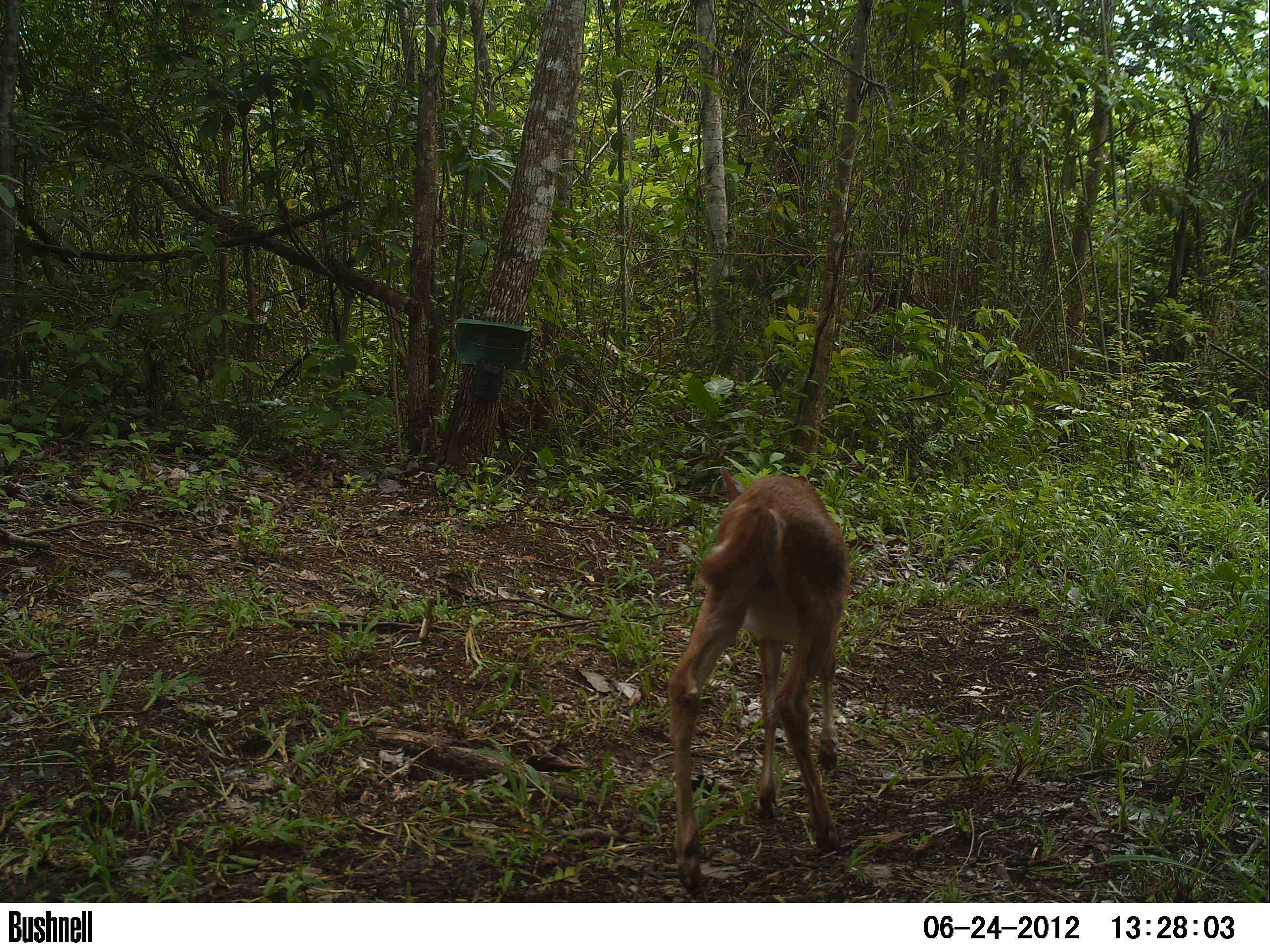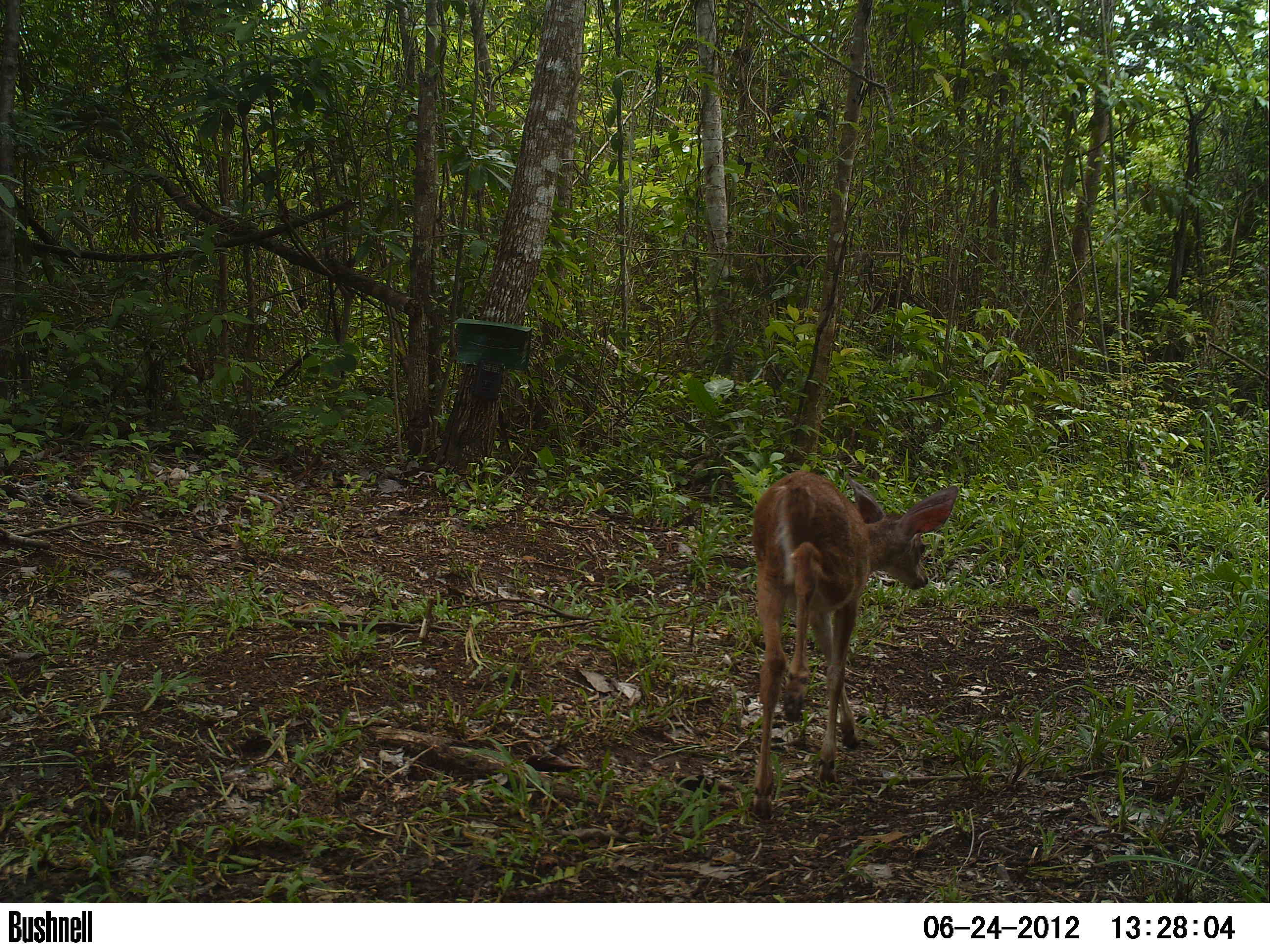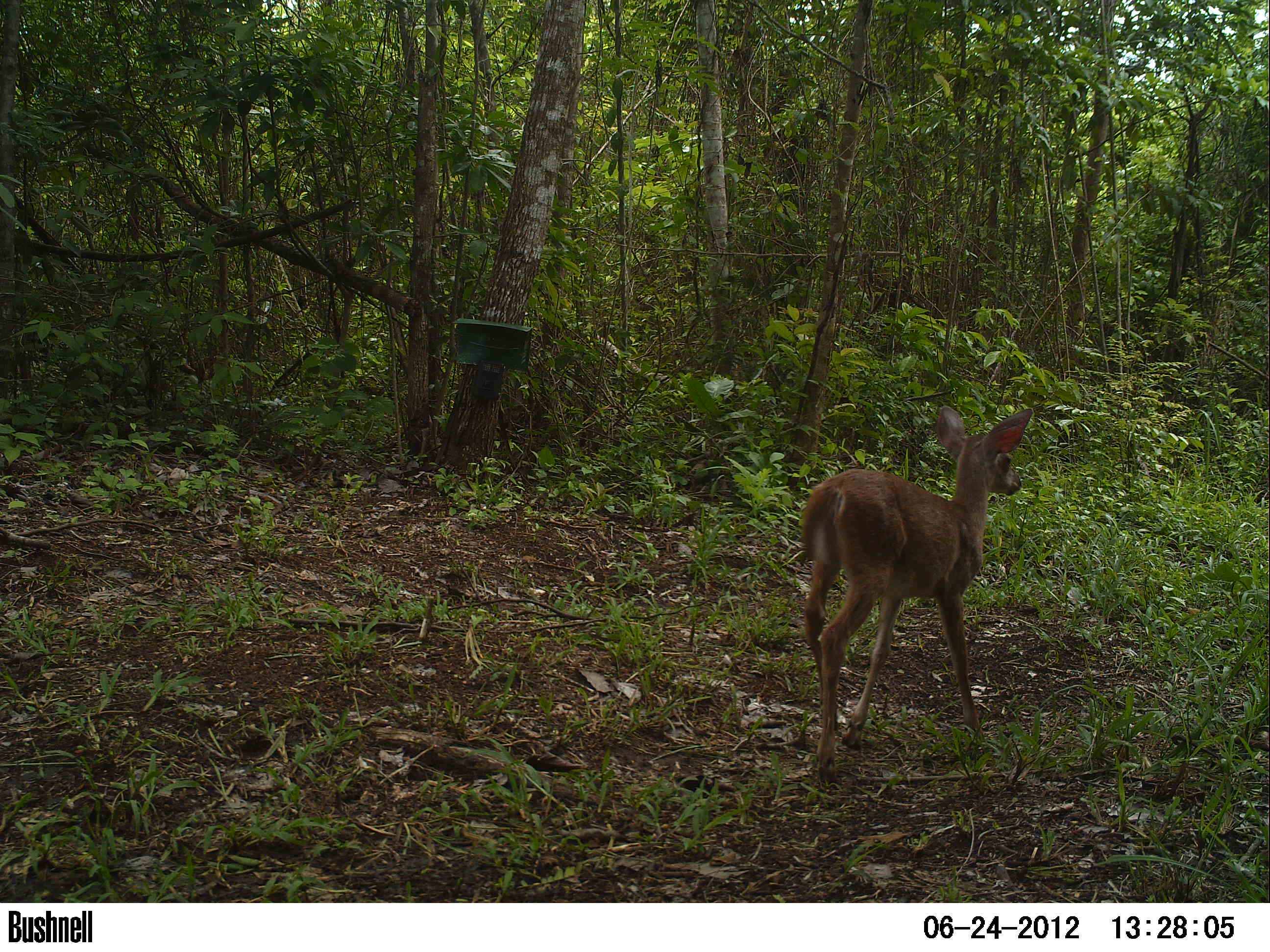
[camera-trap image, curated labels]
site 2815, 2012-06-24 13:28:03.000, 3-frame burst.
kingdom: Animalia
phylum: Chordata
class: Mammalia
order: Artiodactyla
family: Cervidae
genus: Odocoileus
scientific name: Odocoileus virginianus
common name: white-tailed deer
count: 1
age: adult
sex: female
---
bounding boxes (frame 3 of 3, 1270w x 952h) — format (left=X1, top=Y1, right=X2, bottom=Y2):
odocoileus virginianus: (left=798, top=405, right=1033, bottom=784)